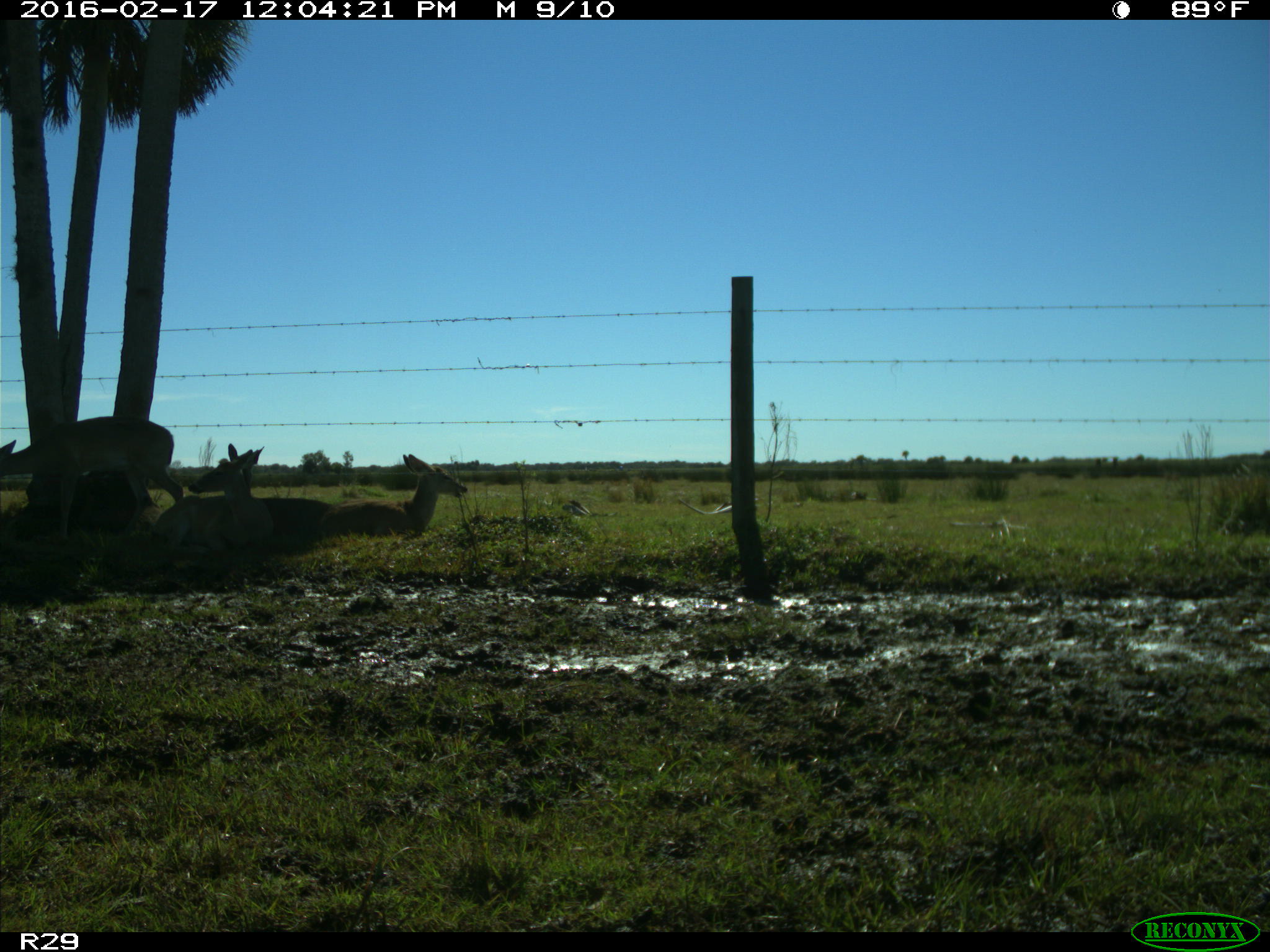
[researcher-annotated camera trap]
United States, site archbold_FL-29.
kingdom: Animalia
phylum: Chordata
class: Mammalia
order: Artiodactyla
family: Cervidae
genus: Odocoileus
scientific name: Odocoileus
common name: deer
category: unidentified deer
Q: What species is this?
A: Unidentified deer (deer) (Odocoileus).